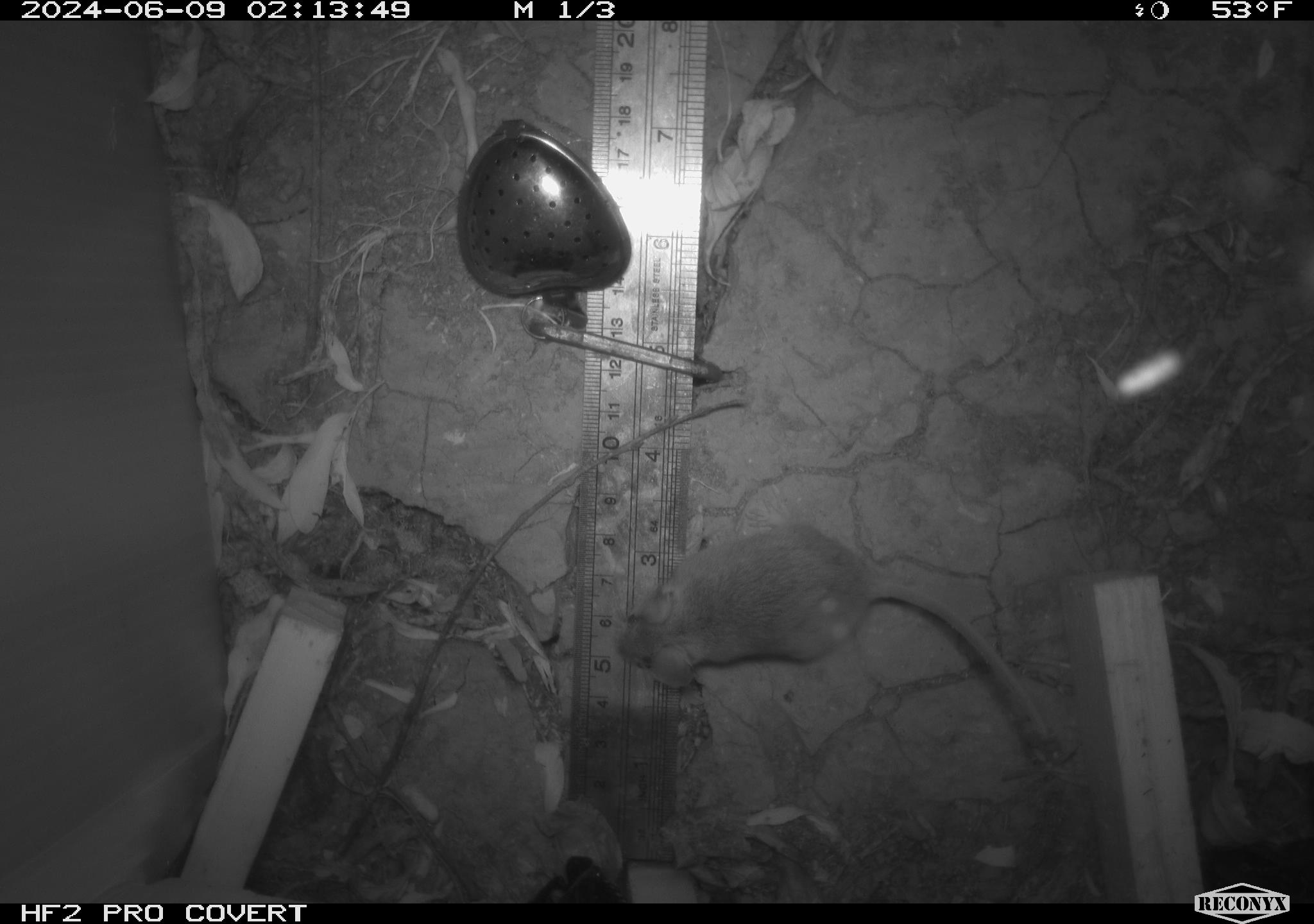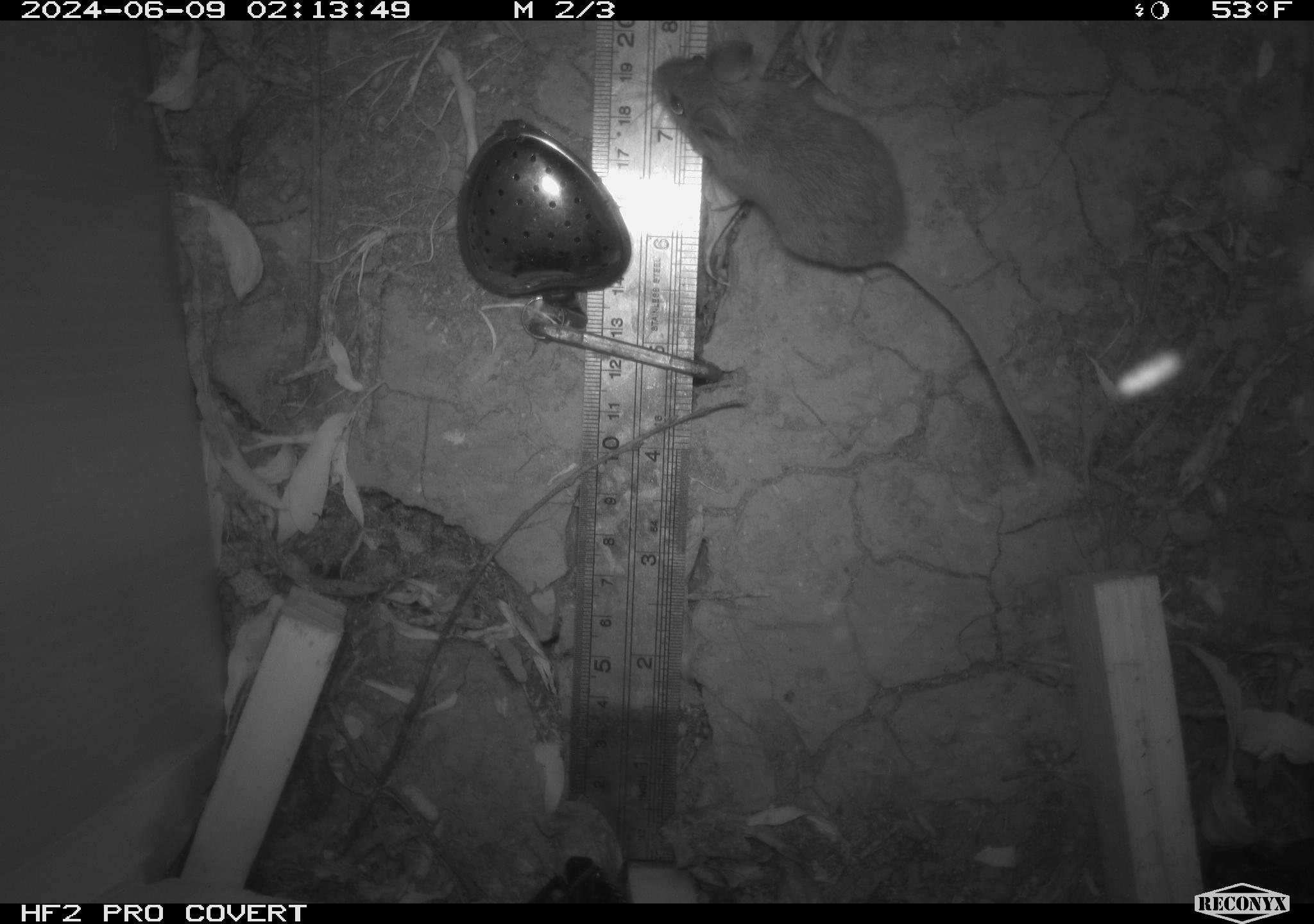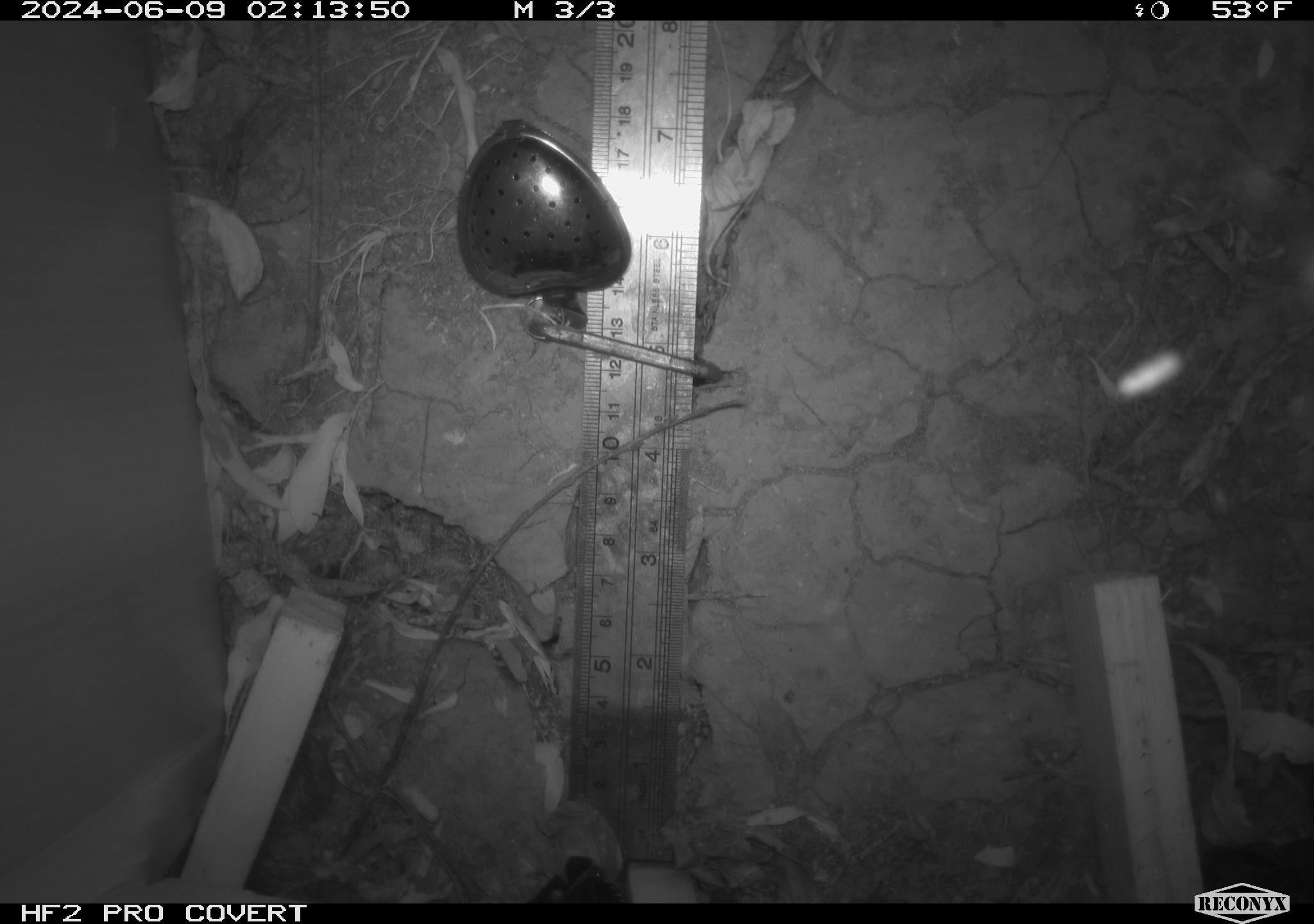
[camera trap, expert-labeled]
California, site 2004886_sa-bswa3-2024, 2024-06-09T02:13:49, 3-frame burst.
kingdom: Animalia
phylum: Chordata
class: Mammalia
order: Rodentia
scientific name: Rodentia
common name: mouse species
Mouse species (Rodentia).